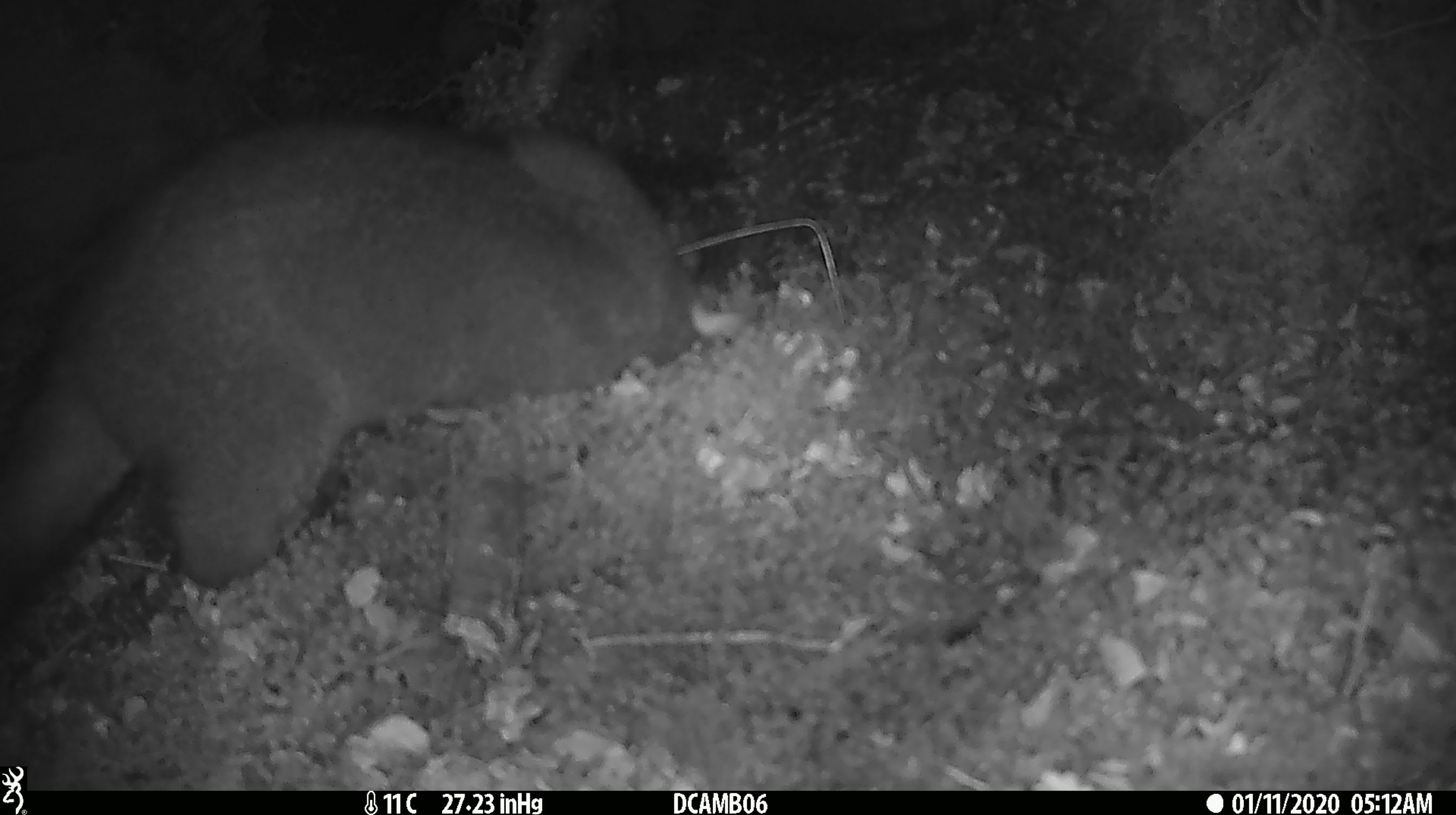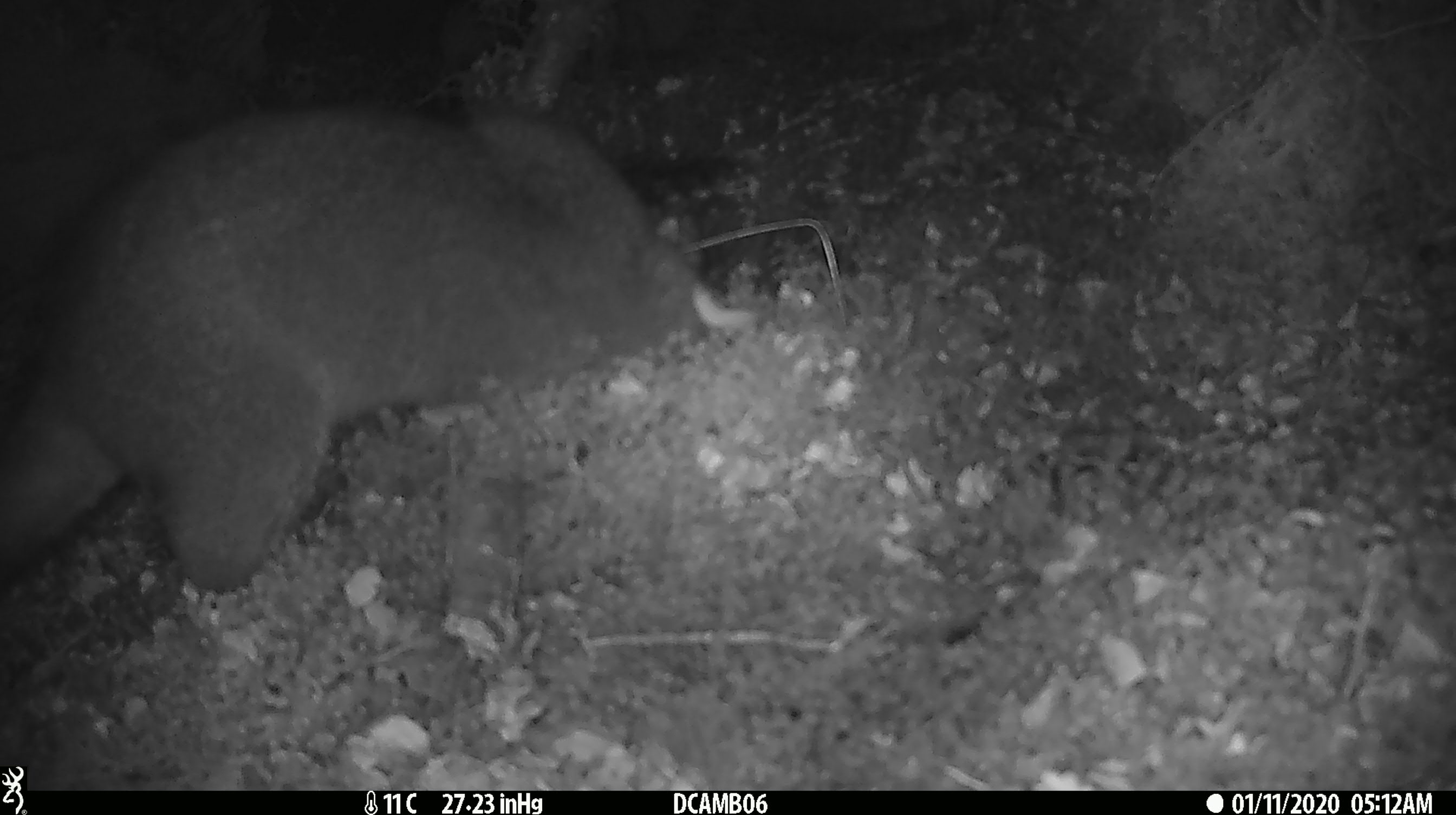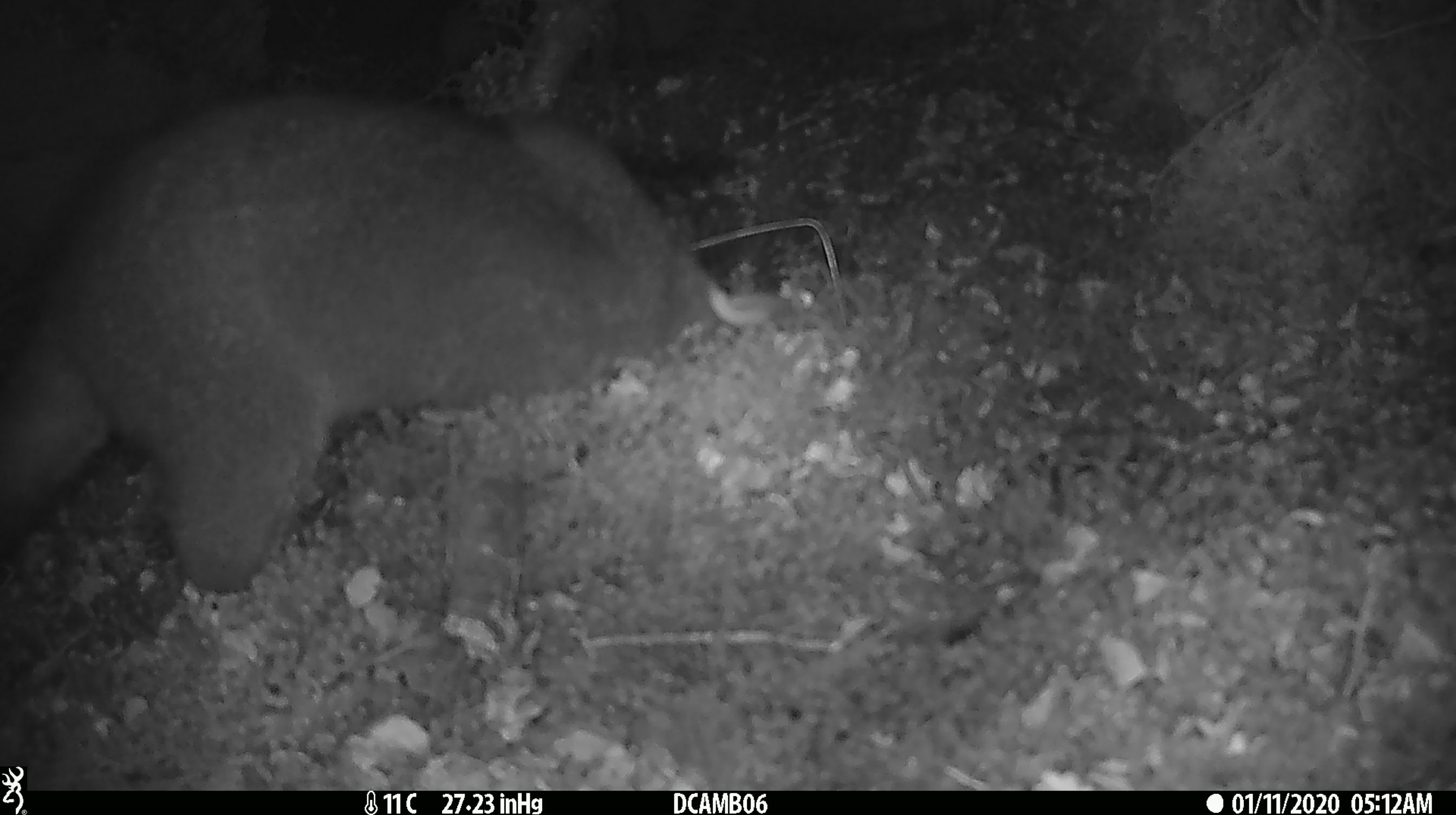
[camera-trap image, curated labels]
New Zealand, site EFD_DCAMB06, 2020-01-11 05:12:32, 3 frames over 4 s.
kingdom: Animalia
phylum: Chordata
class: Mammalia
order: Diprotodontia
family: Phalangeridae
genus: Trichosurus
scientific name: Trichosurus vulpecula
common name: common brushtail possum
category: possum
Possum (common brushtail possum) (Trichosurus vulpecula).